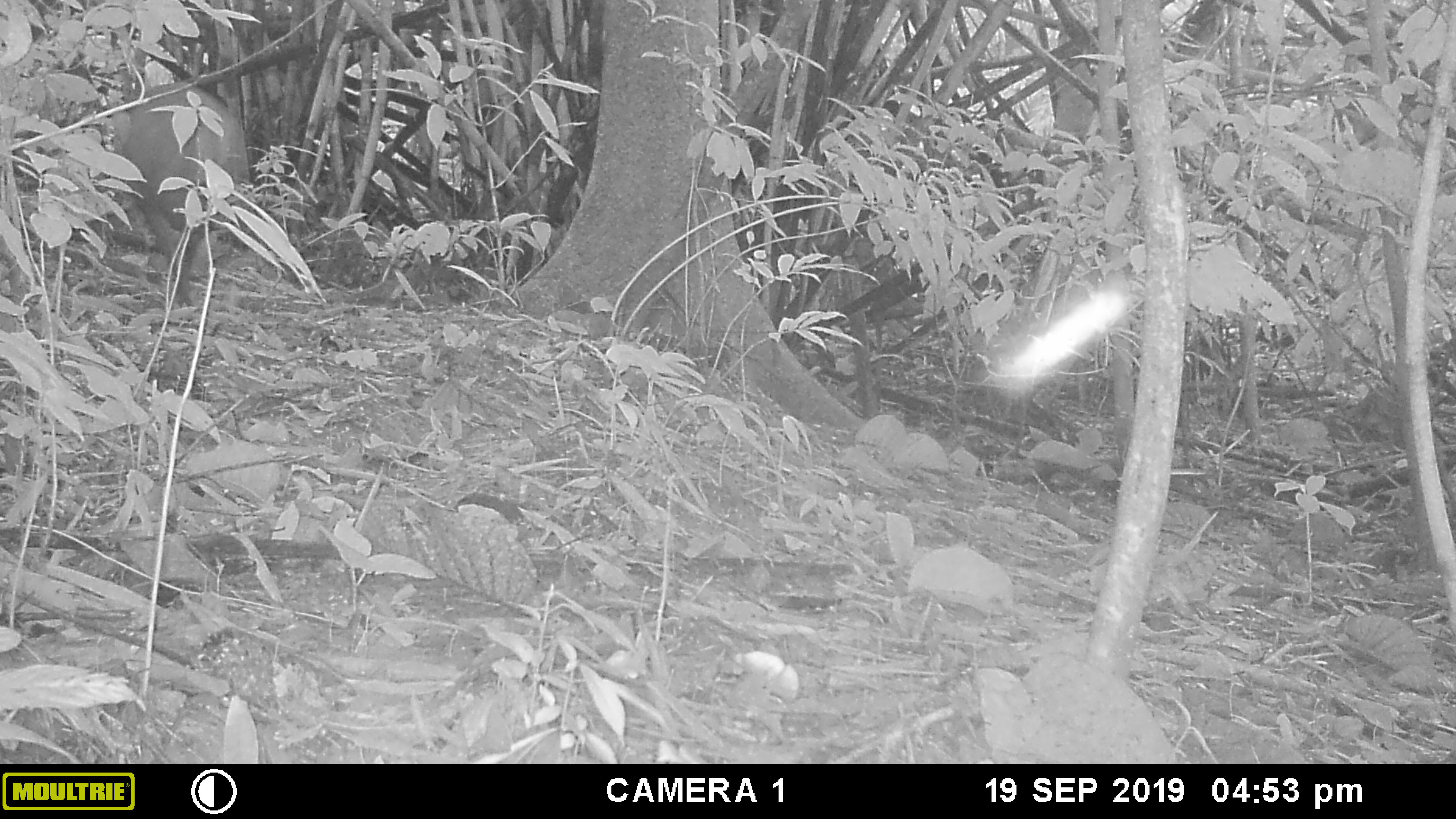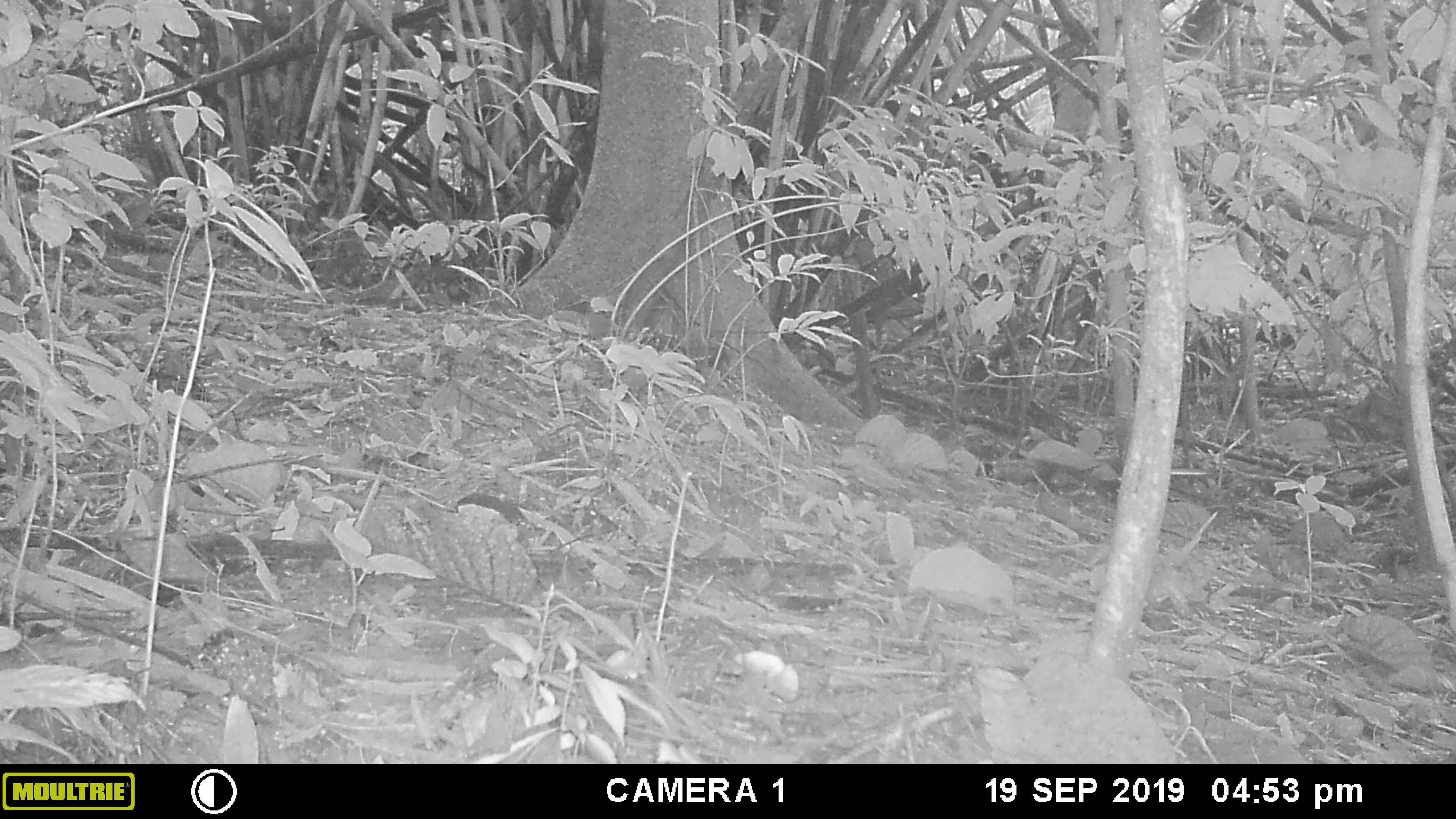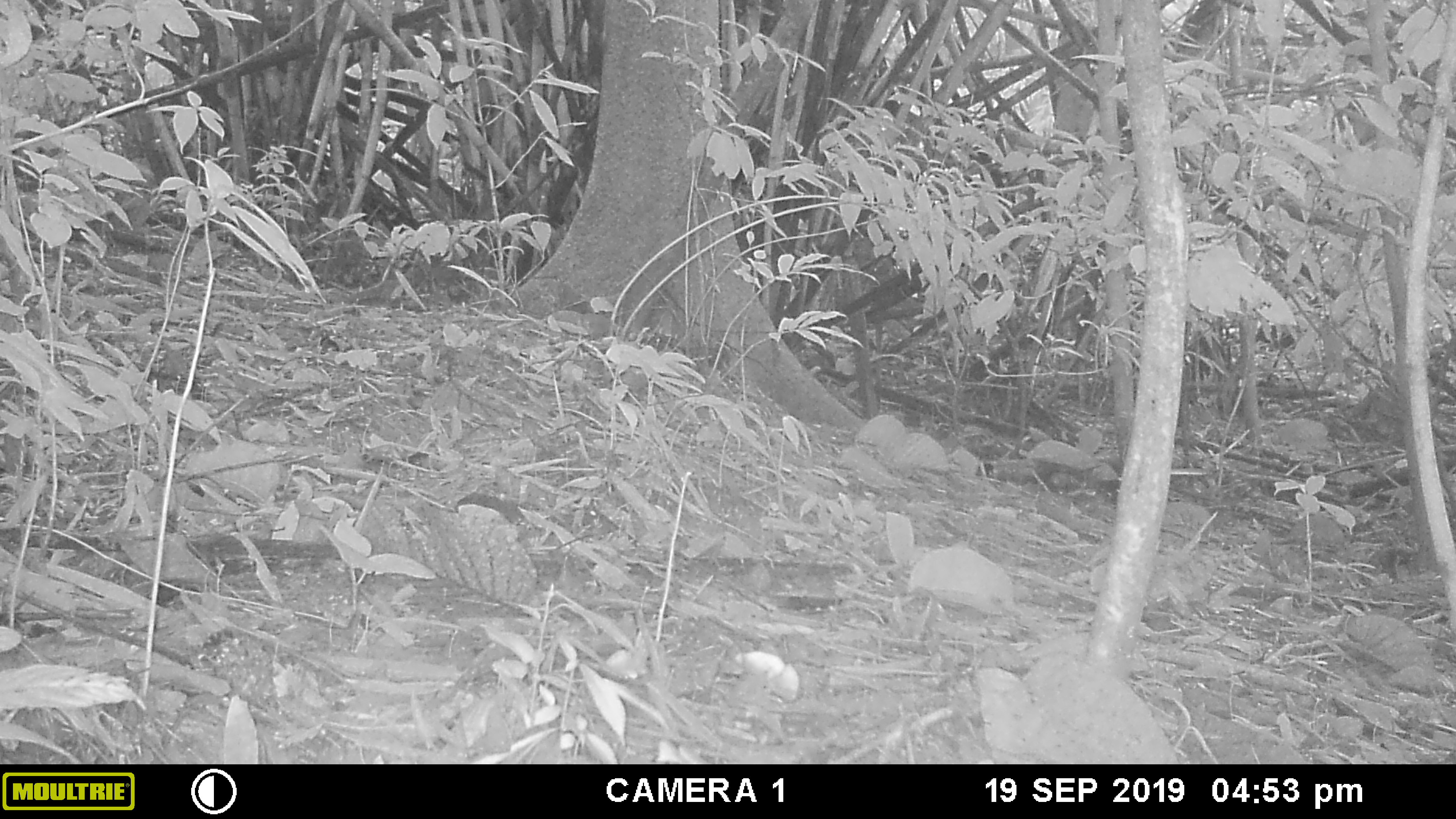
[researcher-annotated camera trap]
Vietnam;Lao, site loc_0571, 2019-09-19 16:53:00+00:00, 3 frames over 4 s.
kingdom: Animalia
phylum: Chordata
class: Mammalia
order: Artiodactyla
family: Suidae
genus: Sus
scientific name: Sus scrofa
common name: eurasian wild pig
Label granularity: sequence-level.